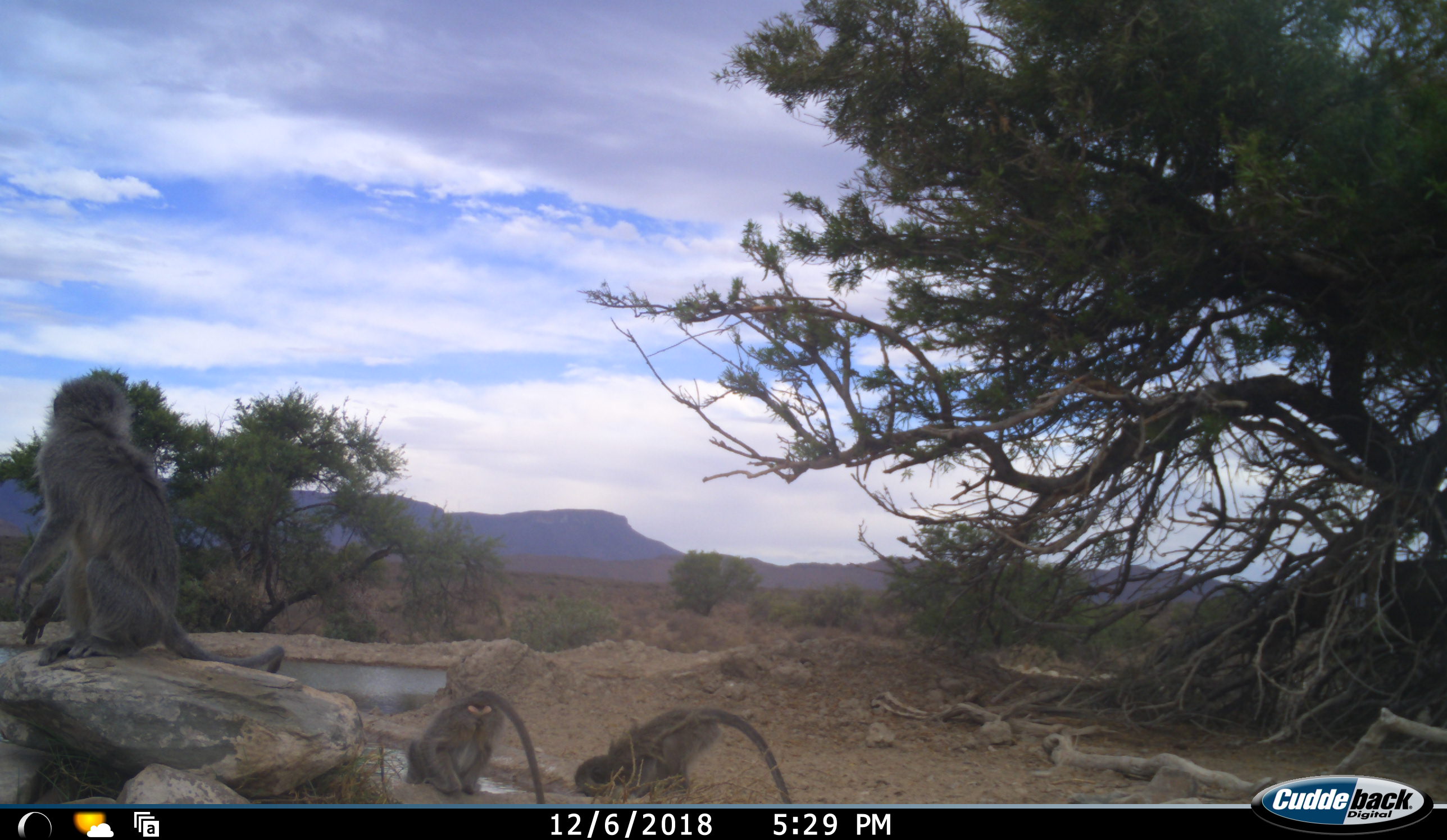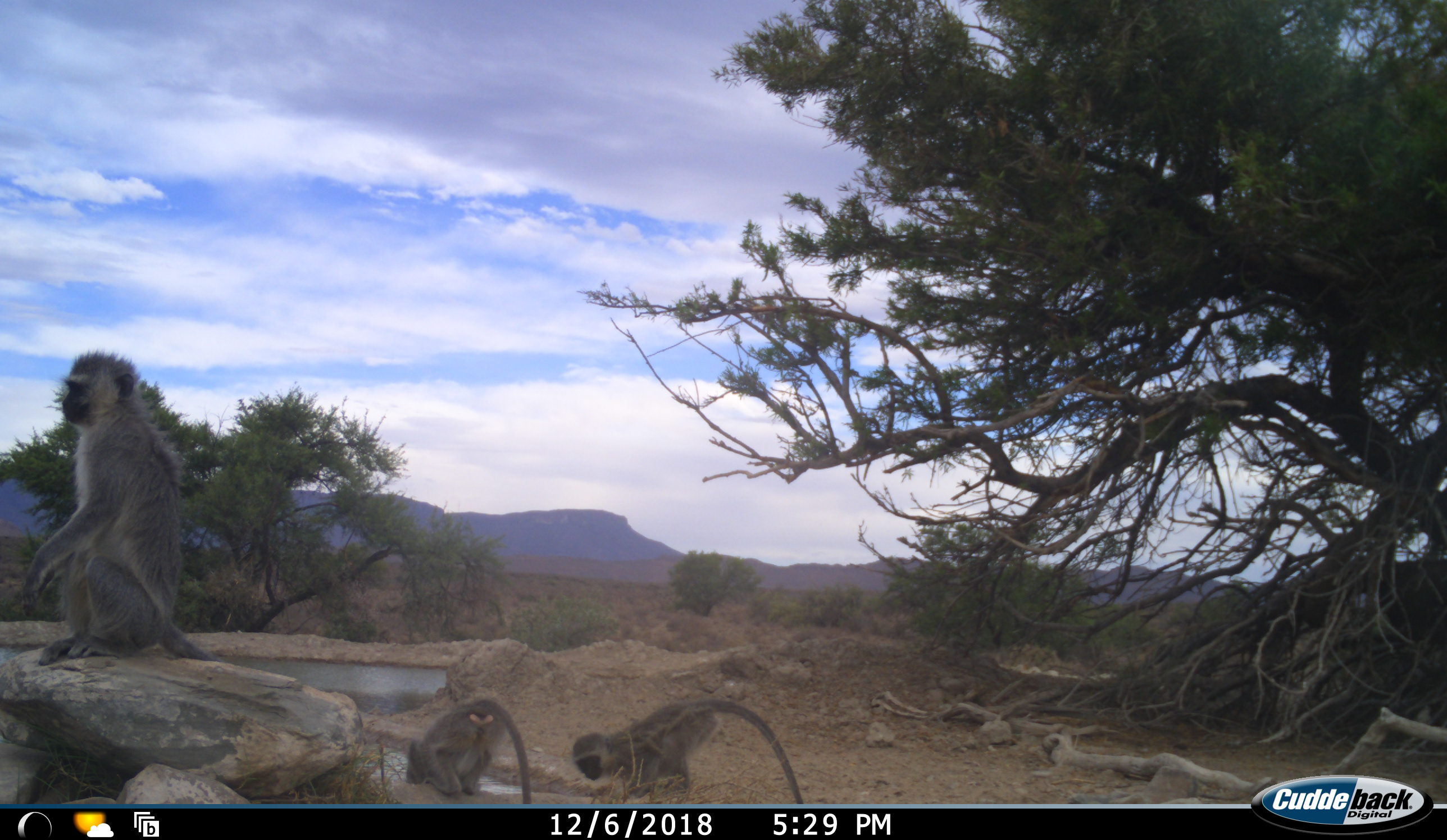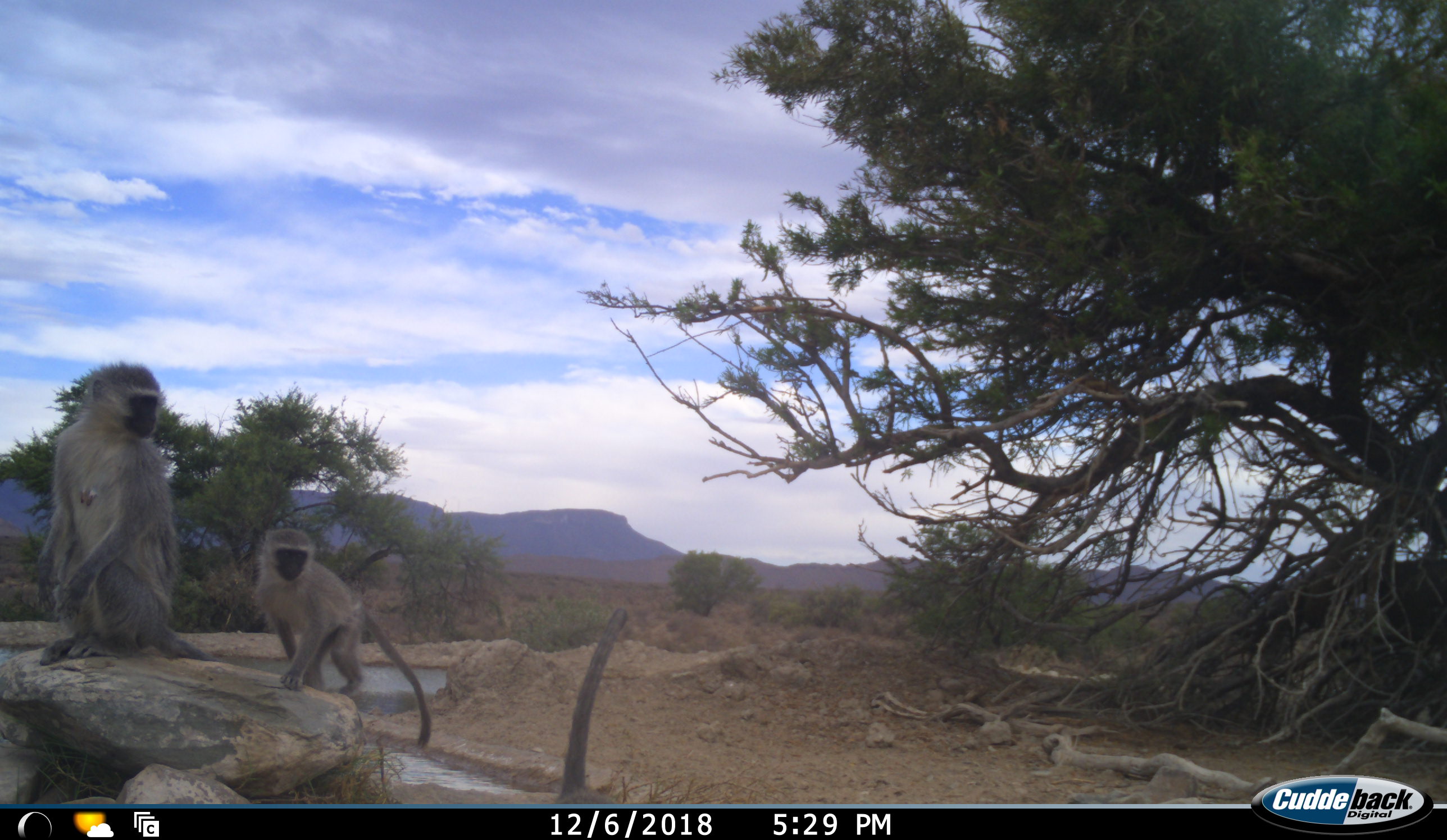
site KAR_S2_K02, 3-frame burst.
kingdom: Animalia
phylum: Chordata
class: Mammalia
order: Primates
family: Cercopithecidae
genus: Chlorocebus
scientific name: Chlorocebus pygerythrus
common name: vervet monkey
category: monkeyvervet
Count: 3.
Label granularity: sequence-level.